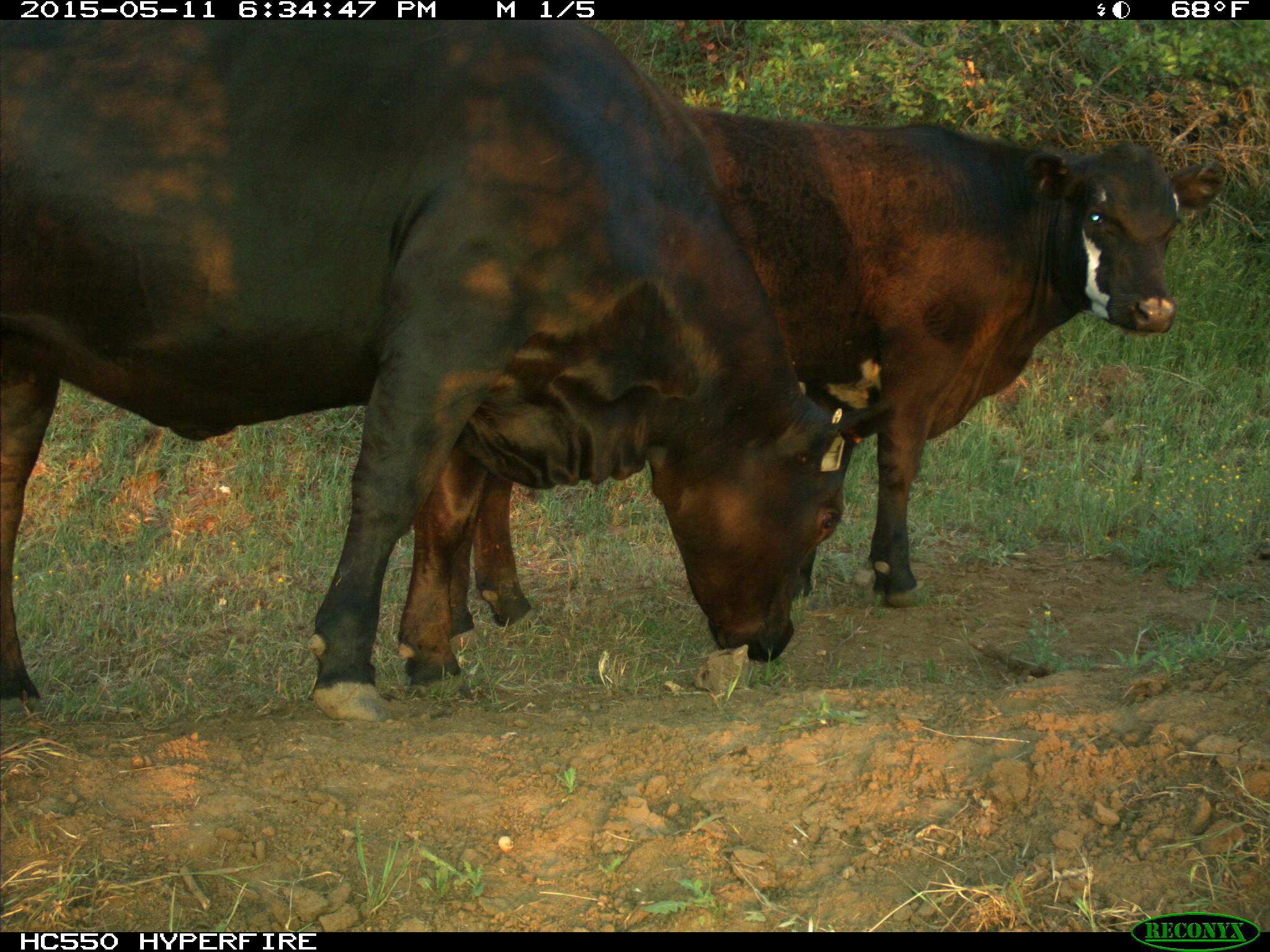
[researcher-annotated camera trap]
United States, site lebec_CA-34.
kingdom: Animalia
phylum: Chordata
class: Mammalia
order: Artiodactyla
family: Bovidae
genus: Bos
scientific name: Bos taurus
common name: domestic cow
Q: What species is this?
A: Bos taurus (domestic cow).